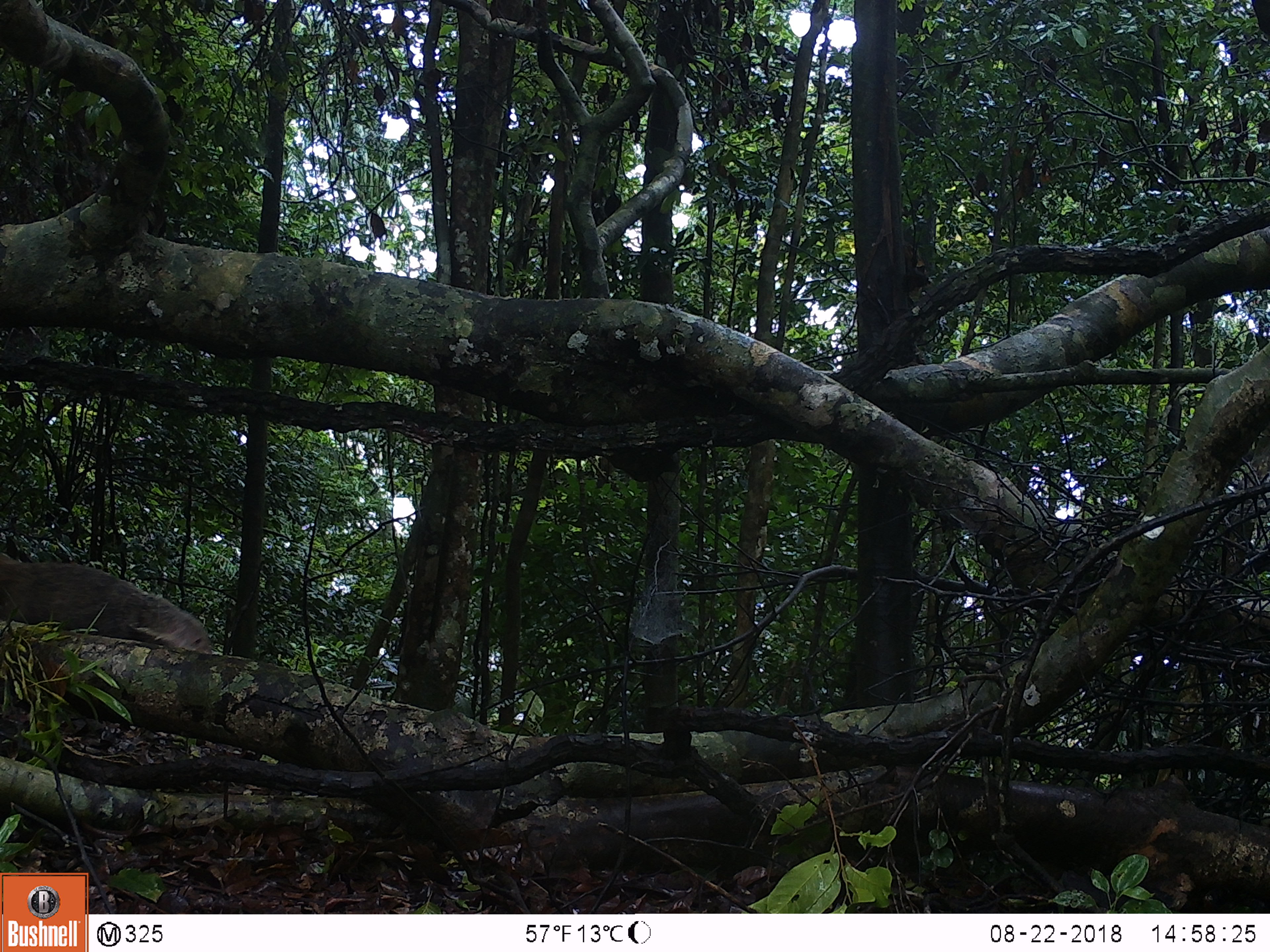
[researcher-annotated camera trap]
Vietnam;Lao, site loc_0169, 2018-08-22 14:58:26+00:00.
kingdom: Animalia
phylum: Chordata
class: Mammalia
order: Carnivora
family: Herpestidae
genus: Urva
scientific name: Urva urva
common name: crab-eating mongoose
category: crab eating mongoose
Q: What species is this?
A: Crab eating mongoose (crab-eating mongoose) (Urva urva).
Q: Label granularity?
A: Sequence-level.